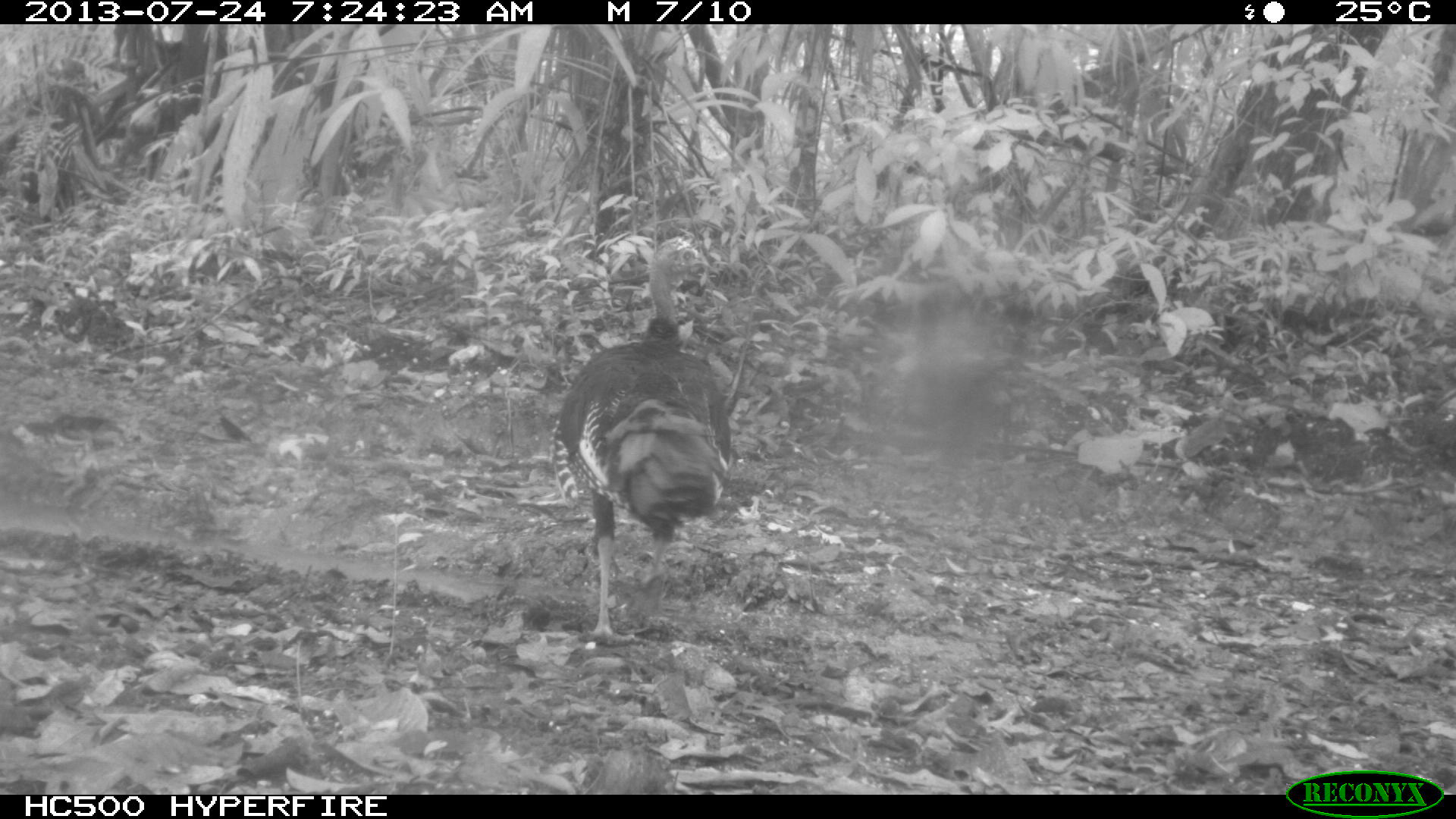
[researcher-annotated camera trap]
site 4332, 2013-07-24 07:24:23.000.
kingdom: Animalia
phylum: Chordata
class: Aves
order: Galliformes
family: Phasianidae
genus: Meleagris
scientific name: Meleagris ocellata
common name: ocellated turkey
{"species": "Meleagris ocellata (ocellated turkey)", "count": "3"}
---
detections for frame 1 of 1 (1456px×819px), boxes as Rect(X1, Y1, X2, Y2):
meleagris ocellata: Rect(556, 230, 733, 644)